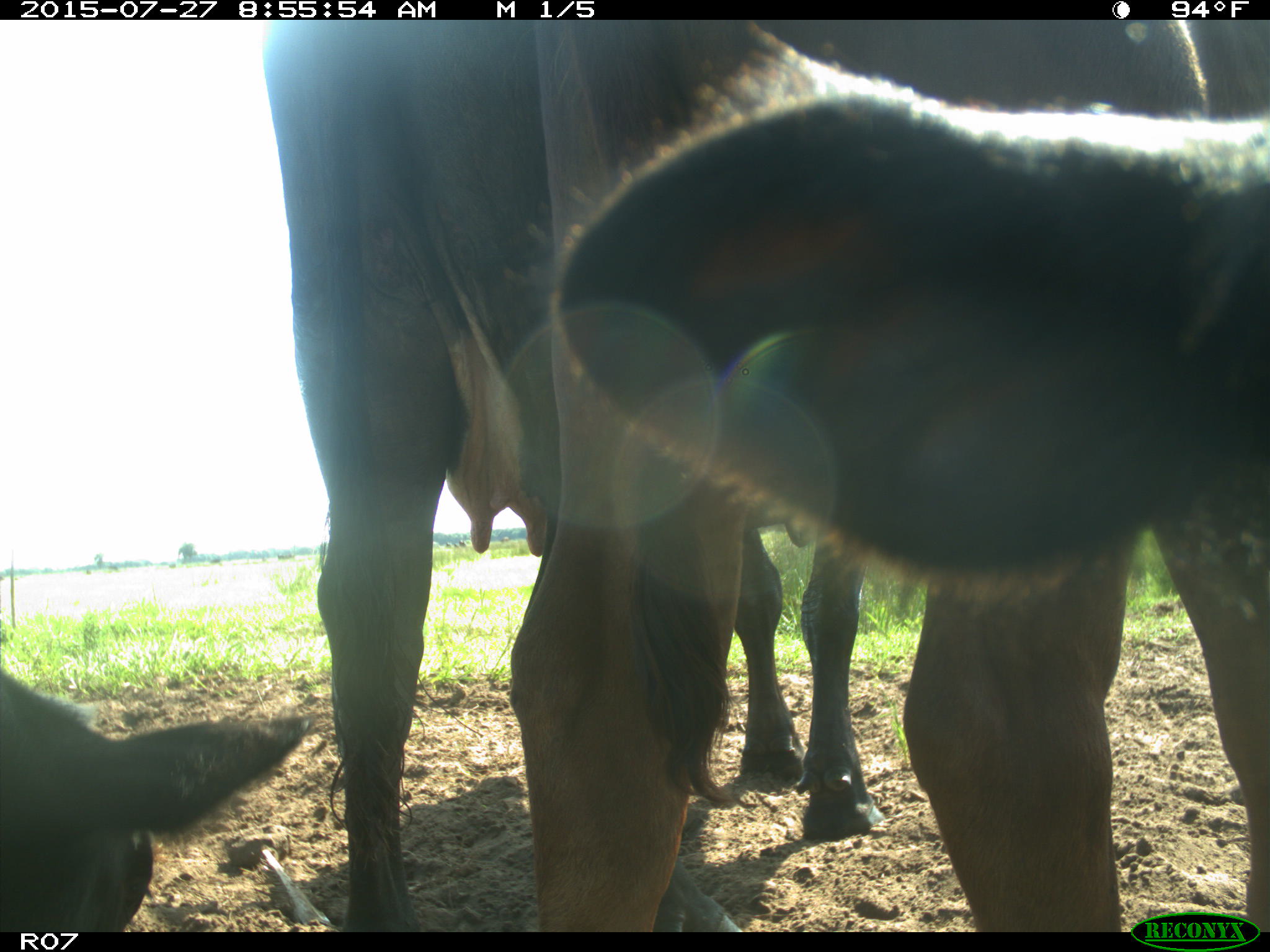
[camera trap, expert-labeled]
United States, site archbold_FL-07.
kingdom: Animalia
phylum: Chordata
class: Mammalia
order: Artiodactyla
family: Bovidae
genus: Bos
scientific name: Bos taurus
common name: domestic cow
Bos taurus (domestic cow).